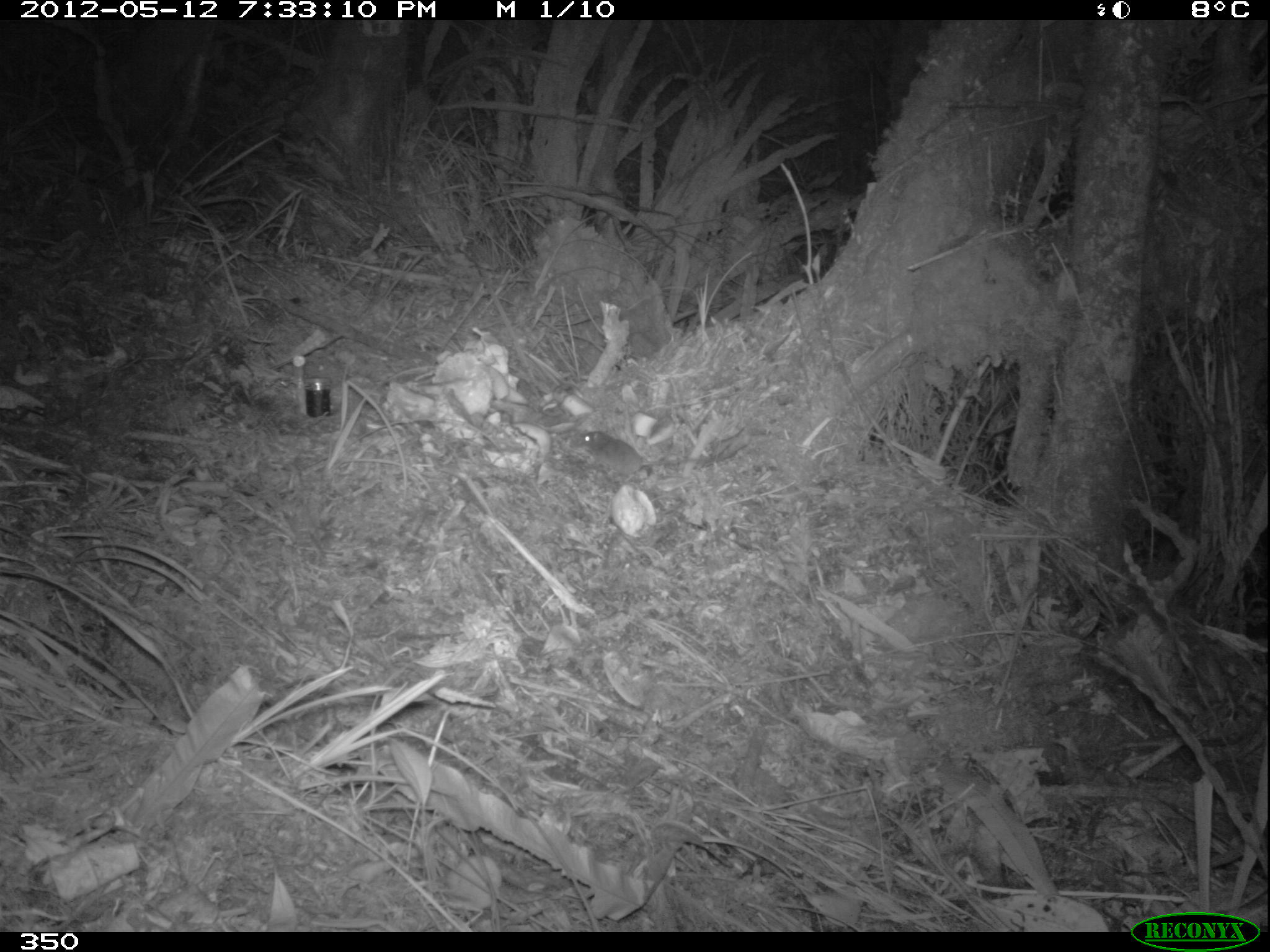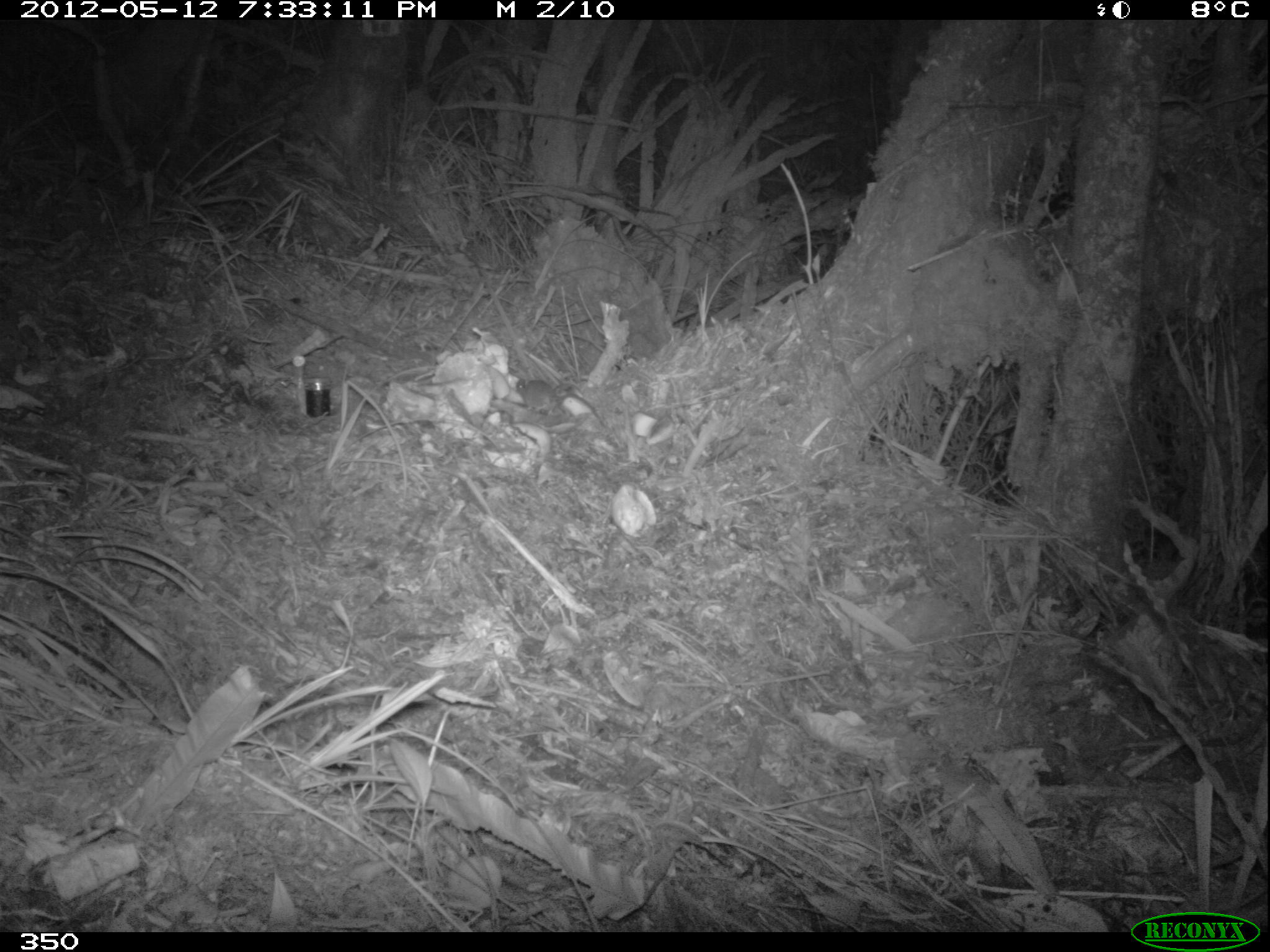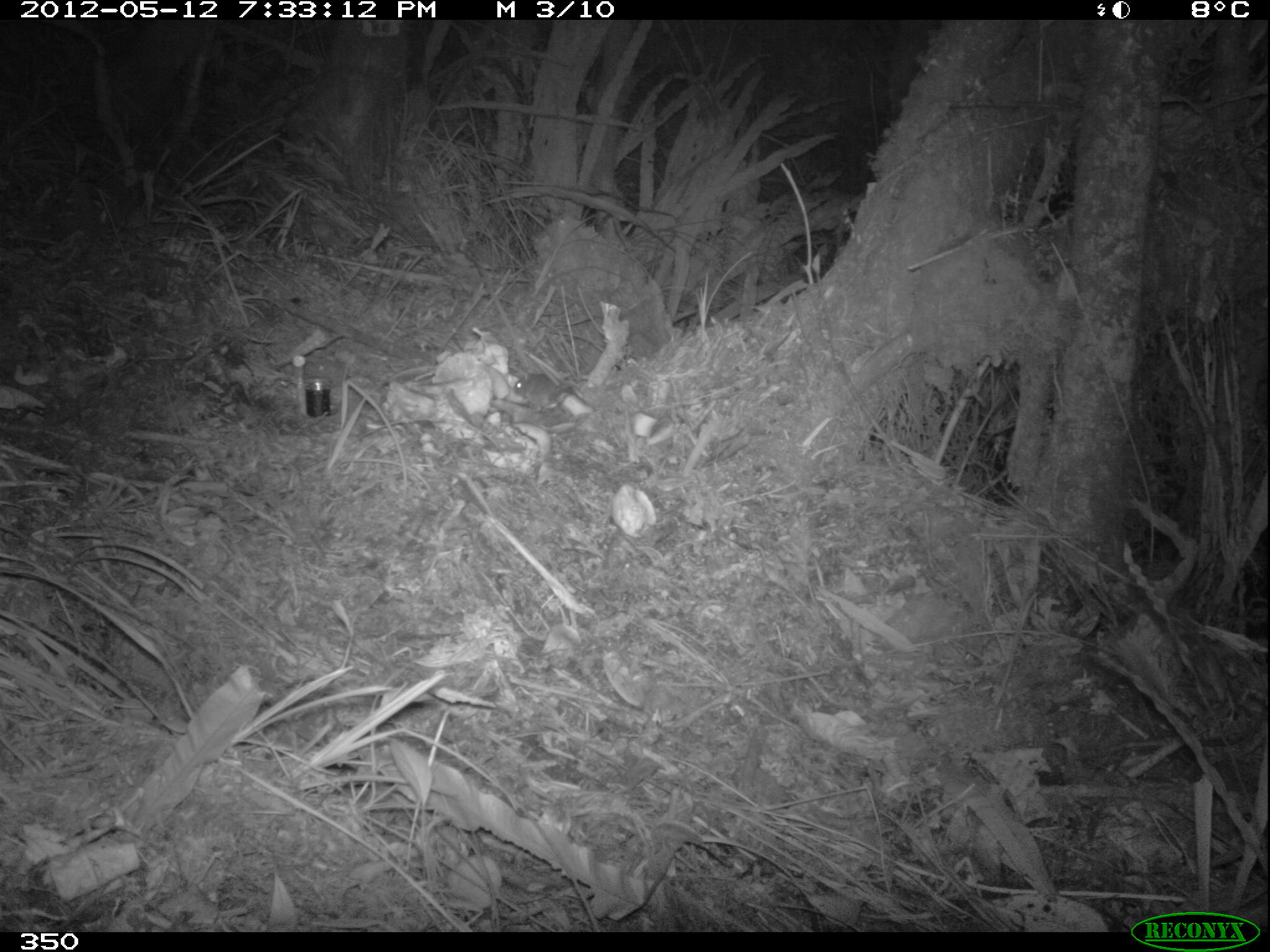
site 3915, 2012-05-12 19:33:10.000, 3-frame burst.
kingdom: Animalia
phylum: Chordata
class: Mammalia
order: Rodentia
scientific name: Rodentia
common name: rodents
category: unknown rodent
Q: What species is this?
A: Unknown rodent (rodents) (Rodentia).